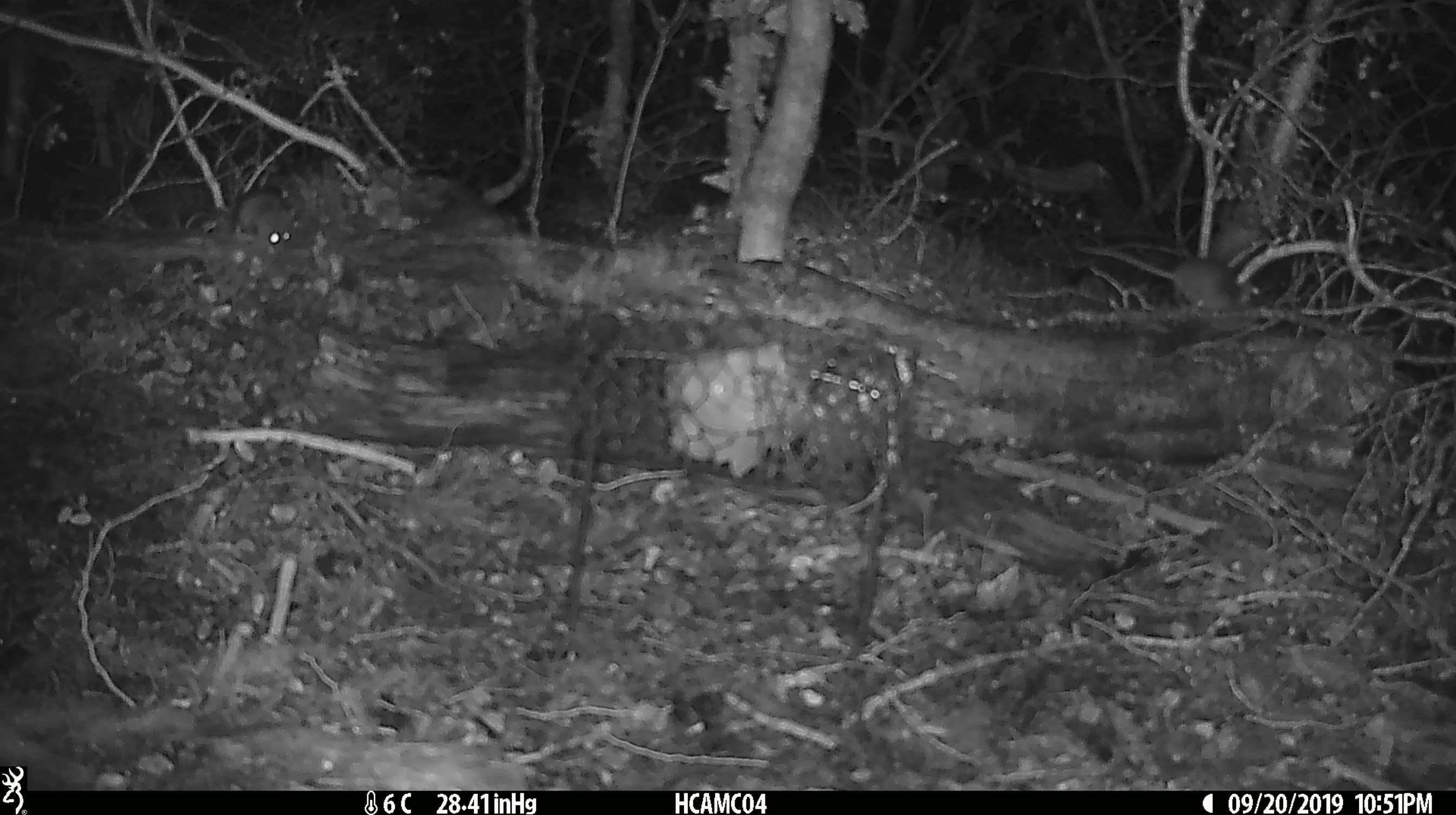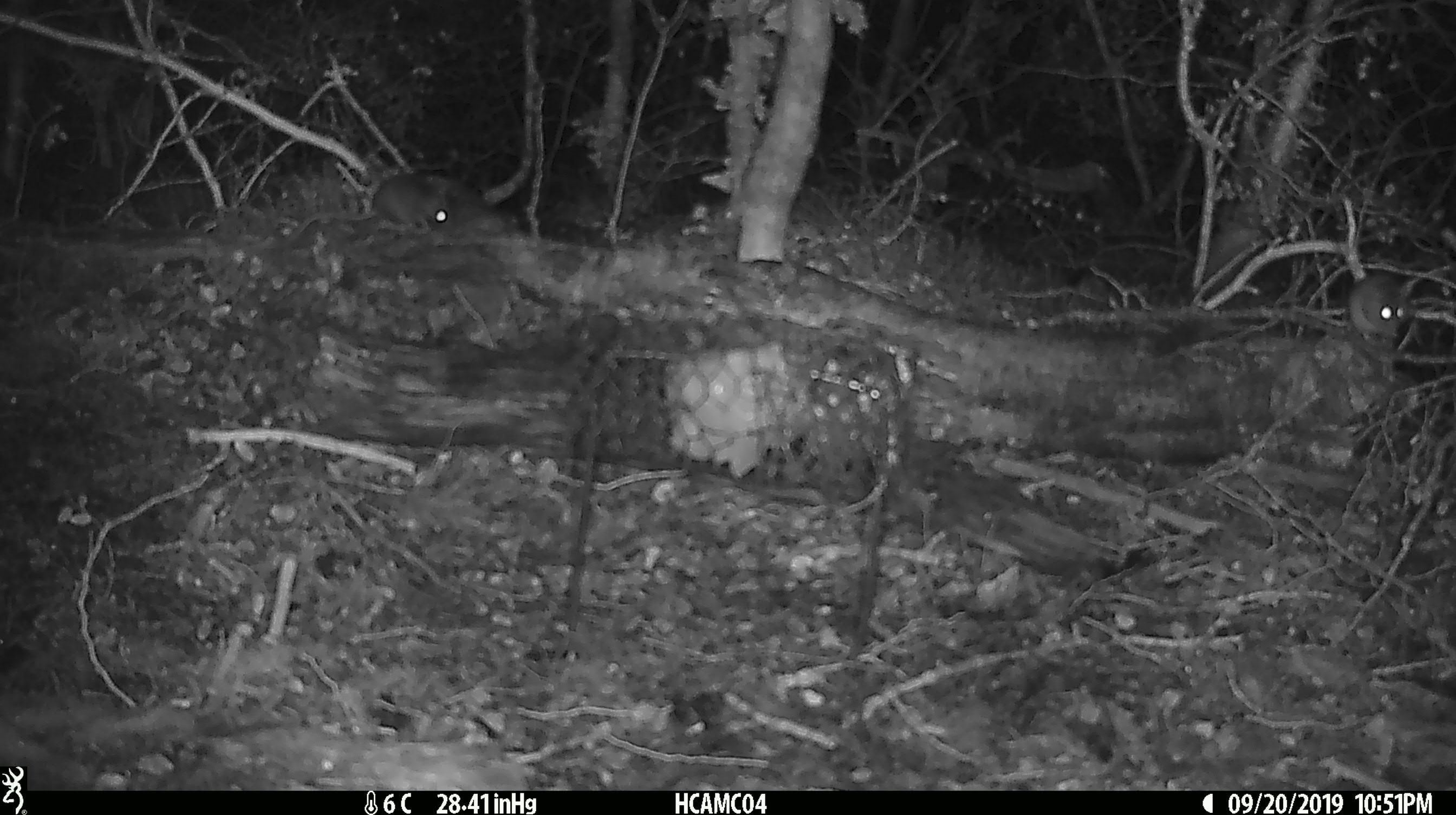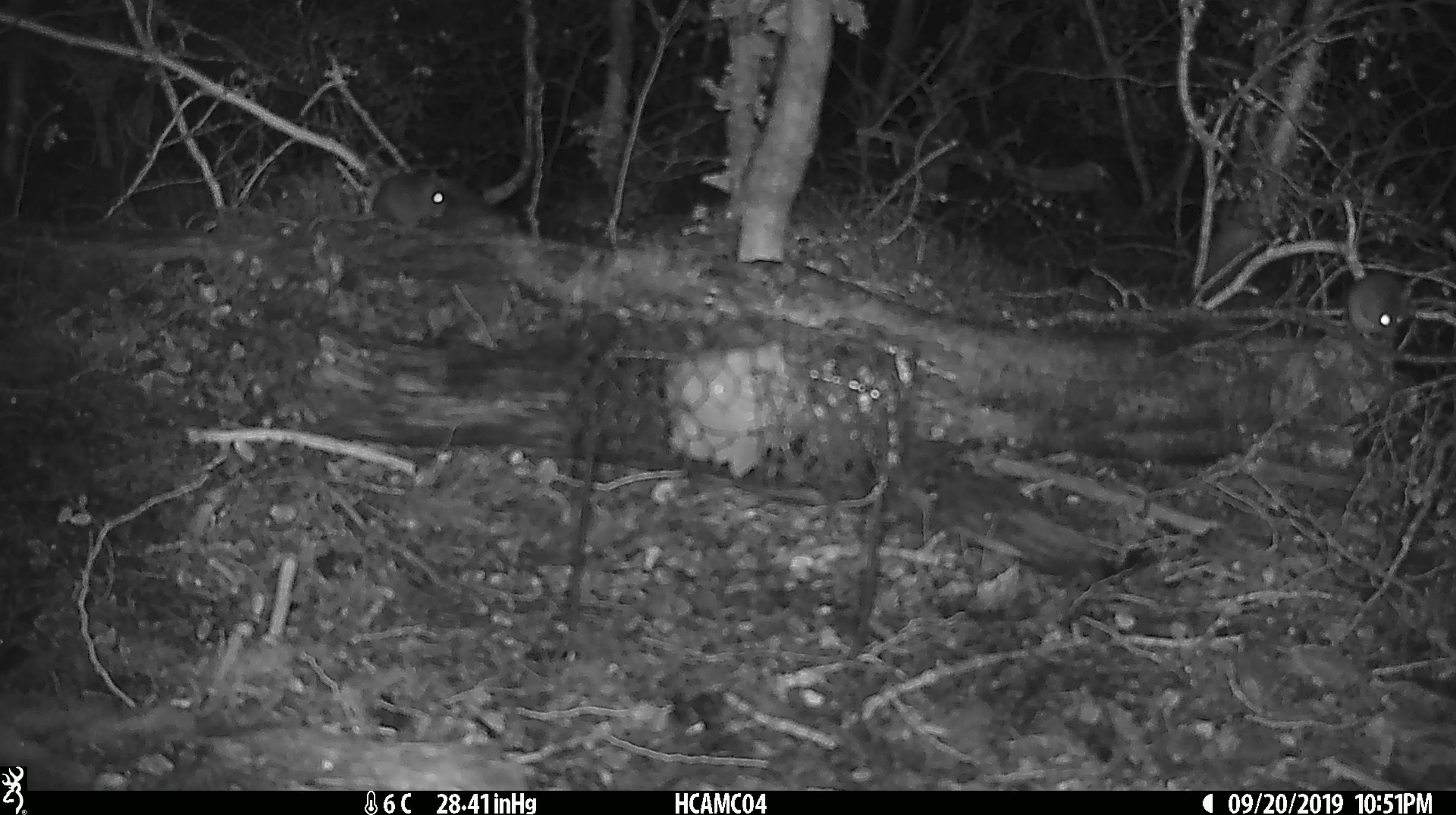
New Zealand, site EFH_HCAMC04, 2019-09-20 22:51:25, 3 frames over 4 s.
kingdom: Animalia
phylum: Chordata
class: Mammalia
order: Rodentia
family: Muridae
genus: Mus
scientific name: Mus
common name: mouse